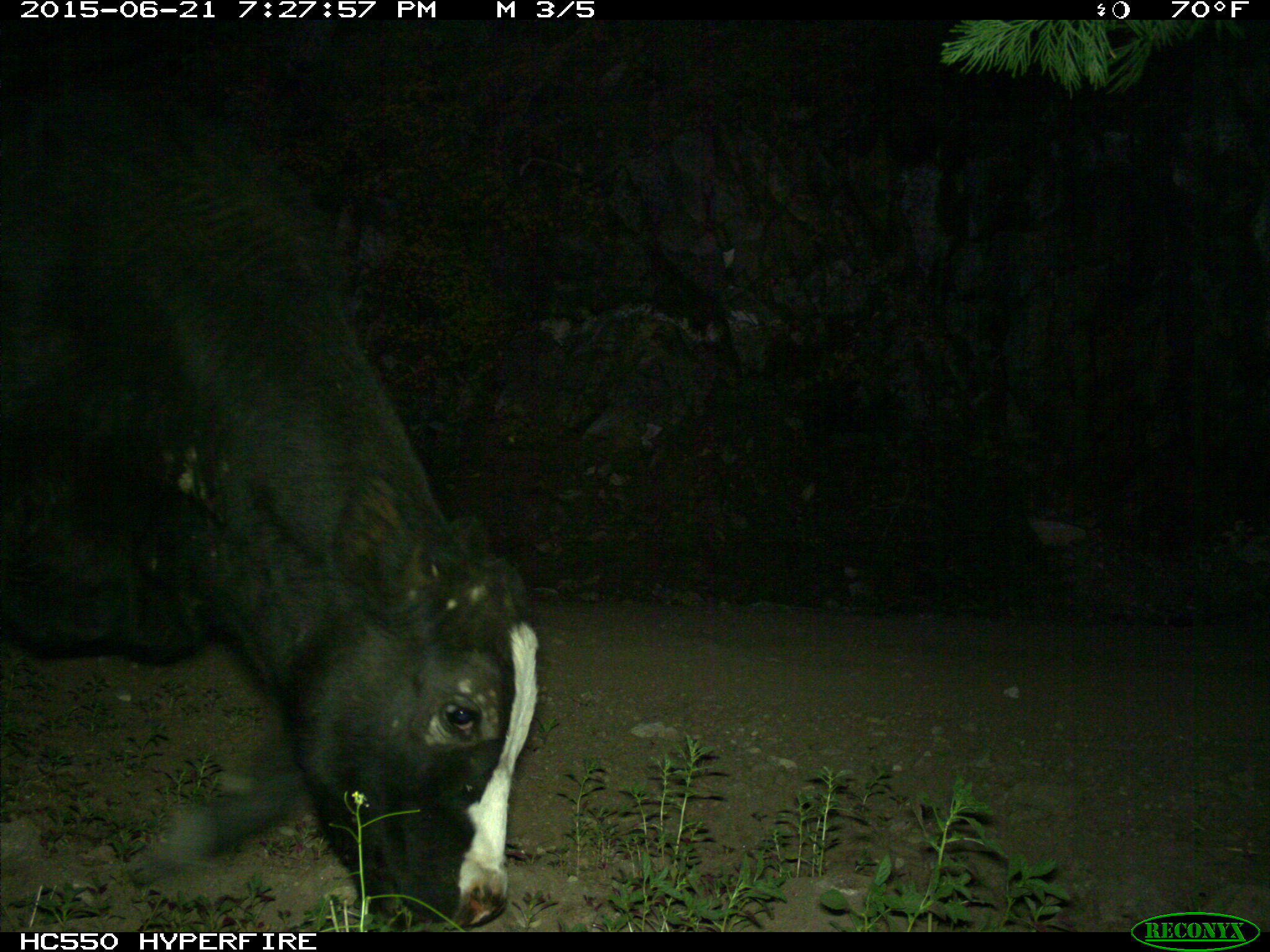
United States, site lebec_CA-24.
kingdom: Animalia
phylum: Chordata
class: Mammalia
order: Artiodactyla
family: Bovidae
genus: Bos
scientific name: Bos taurus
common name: domestic cow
Bos taurus (domestic cow).